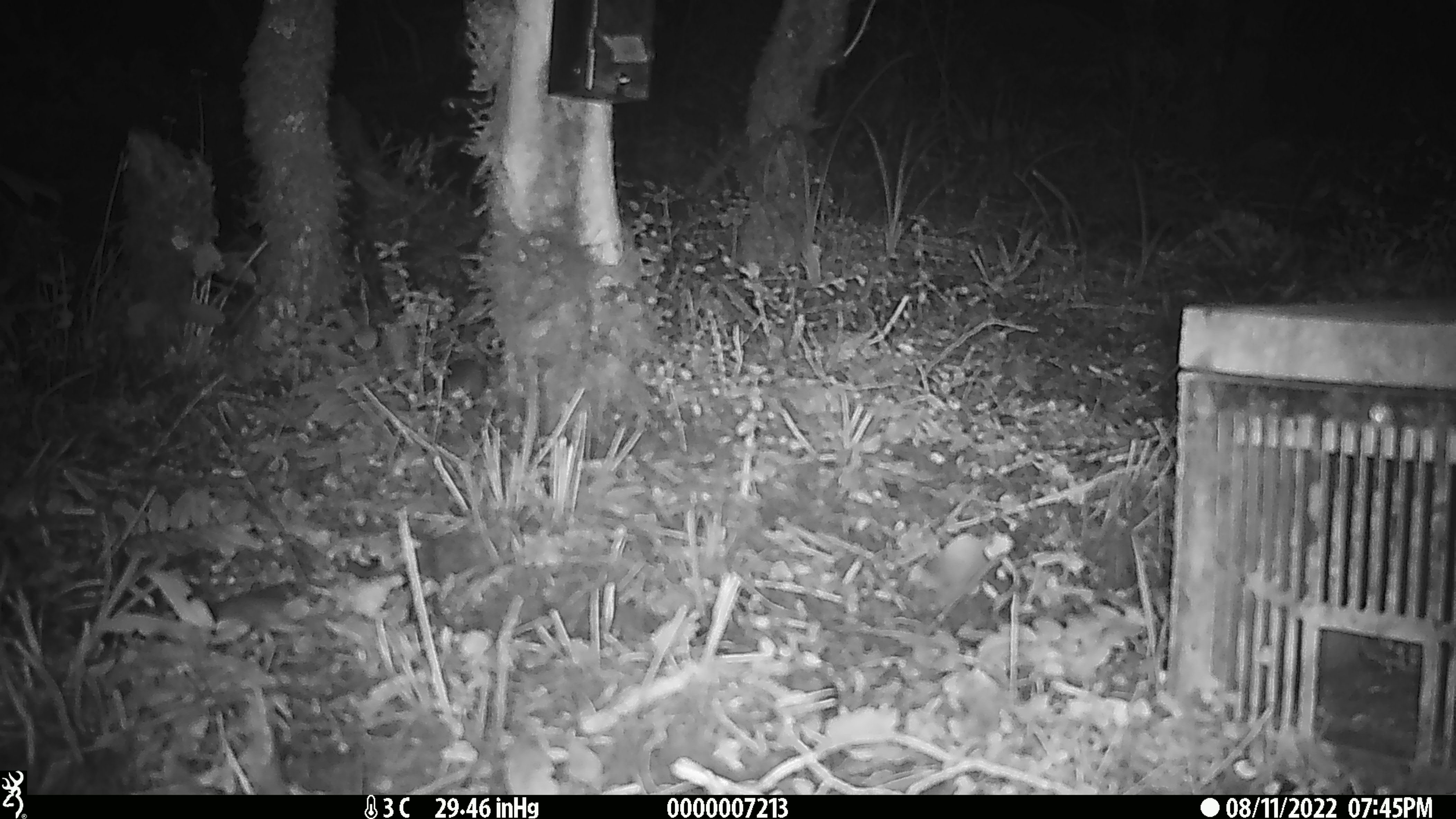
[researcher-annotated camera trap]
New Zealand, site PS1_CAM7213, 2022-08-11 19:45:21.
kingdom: Animalia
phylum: Chordata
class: Mammalia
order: Rodentia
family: Muridae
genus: Mus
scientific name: Mus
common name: mouse